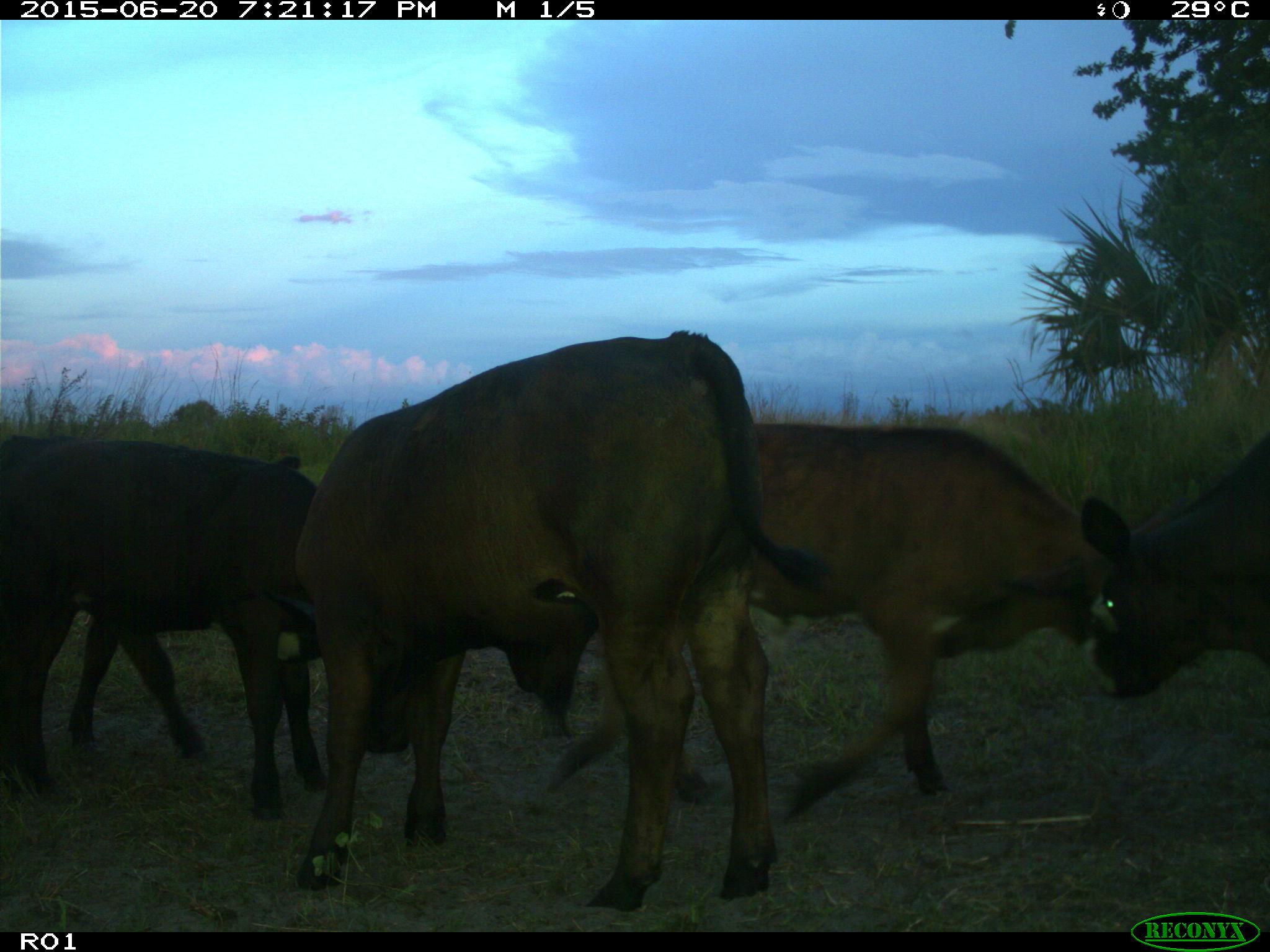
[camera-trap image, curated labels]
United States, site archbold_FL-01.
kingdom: Animalia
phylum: Chordata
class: Mammalia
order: Artiodactyla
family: Bovidae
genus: Bos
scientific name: Bos taurus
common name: domestic cow